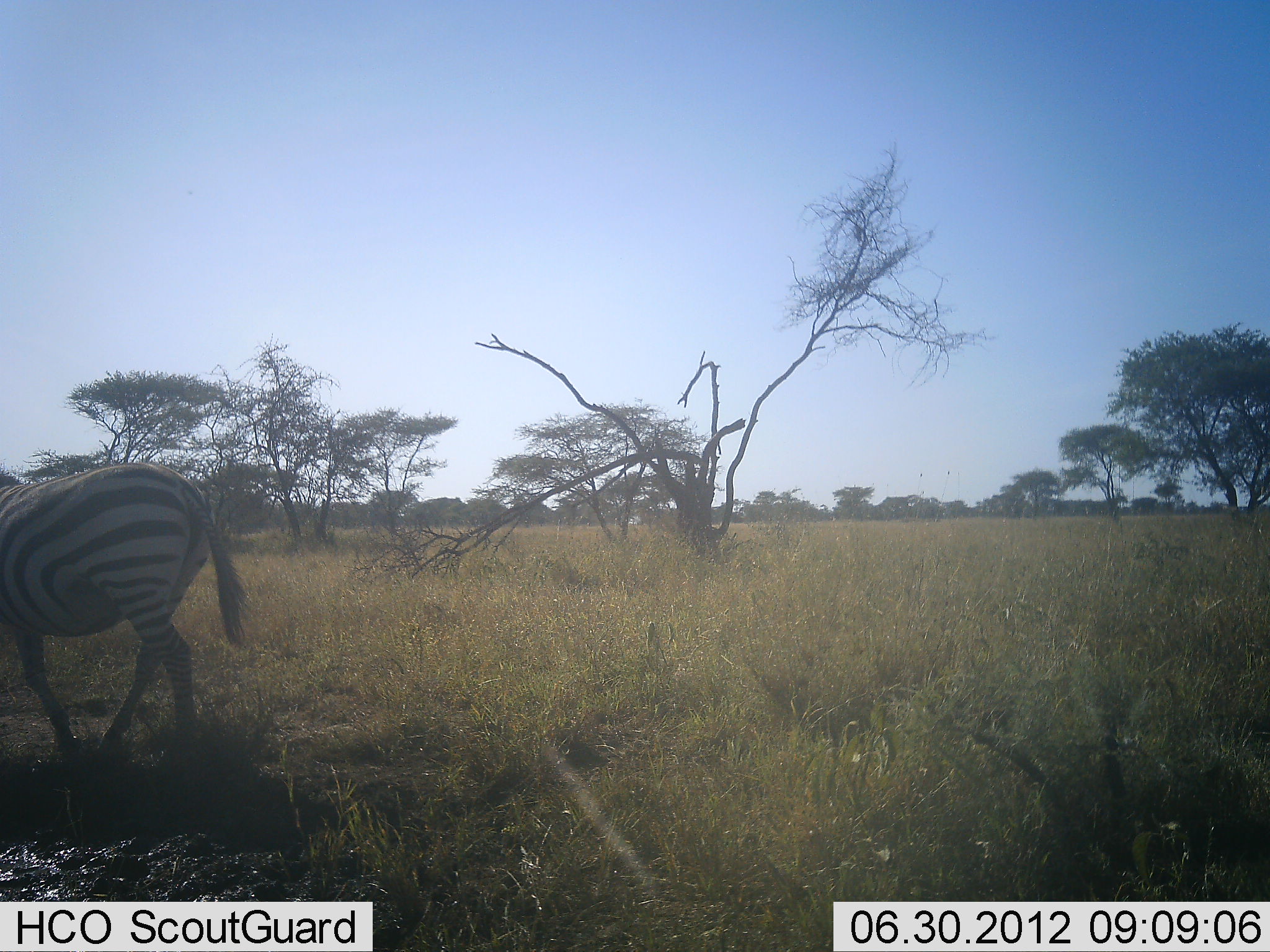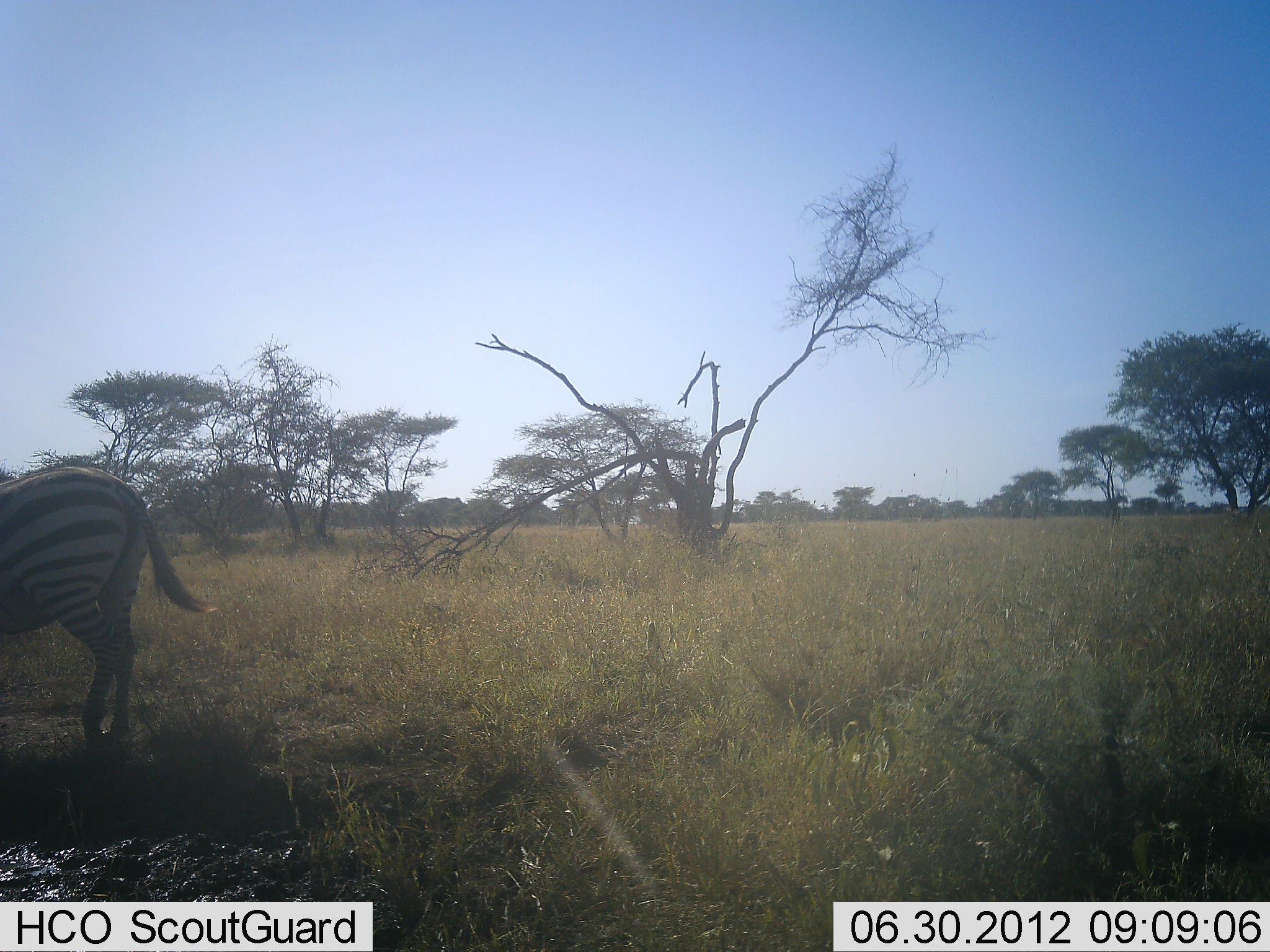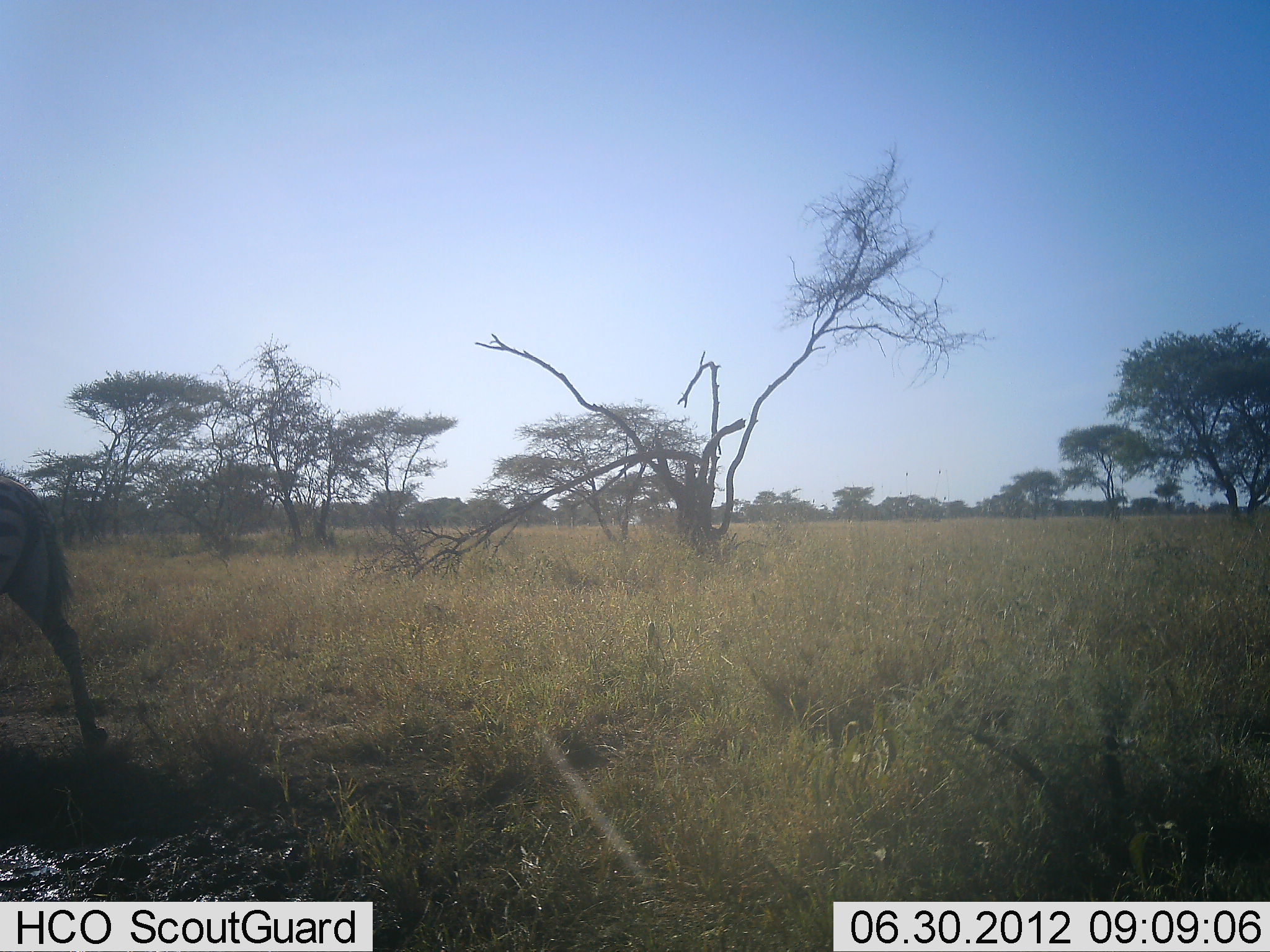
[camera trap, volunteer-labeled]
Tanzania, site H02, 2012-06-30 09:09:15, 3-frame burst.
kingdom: Animalia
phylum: Chordata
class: Mammalia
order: Perissodactyla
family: Equidae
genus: Equus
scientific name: Equus quagga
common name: plains zebra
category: zebra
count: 1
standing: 0%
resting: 0%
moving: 100%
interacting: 0%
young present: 0%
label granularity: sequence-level